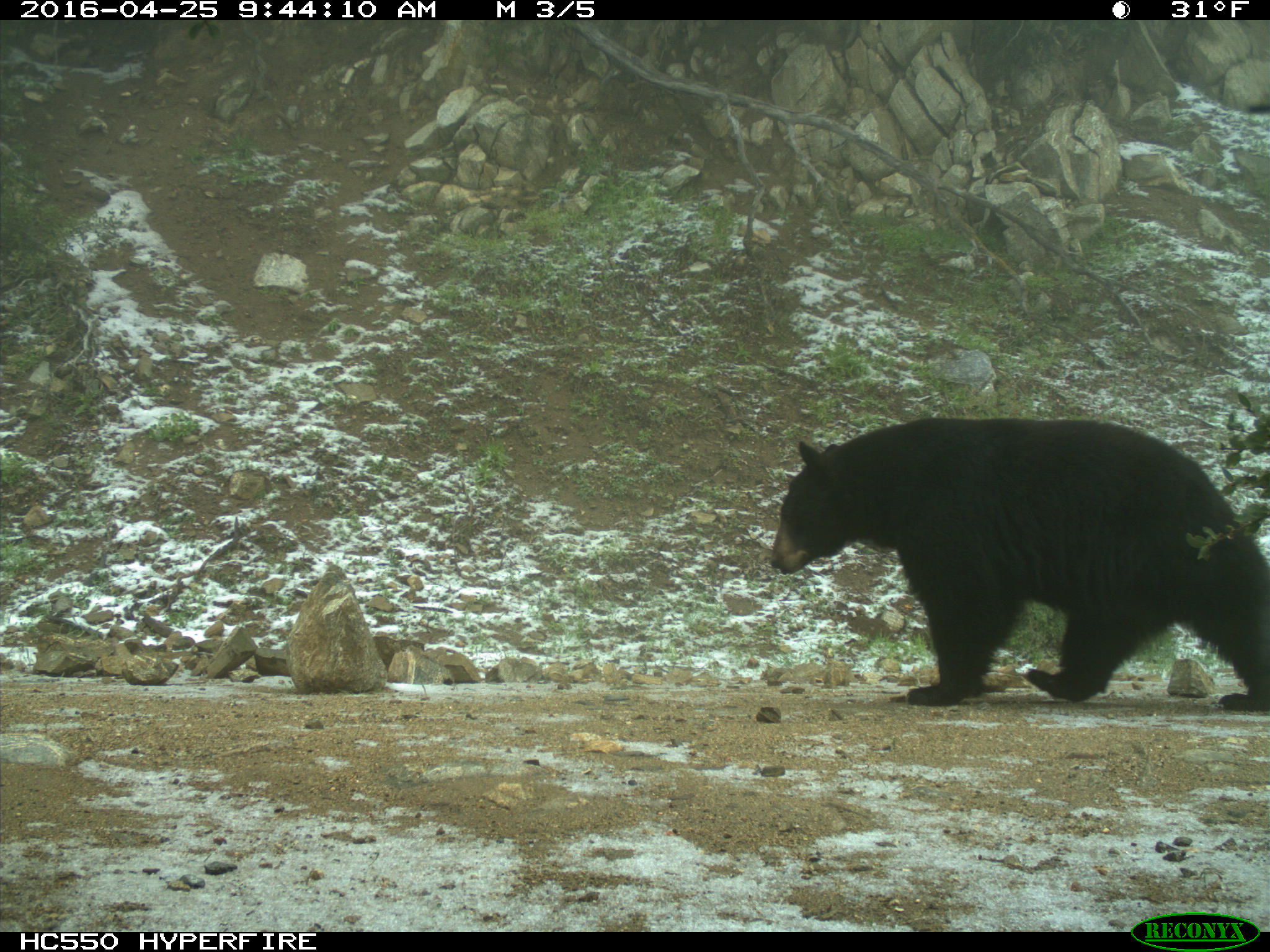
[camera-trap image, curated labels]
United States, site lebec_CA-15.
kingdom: Animalia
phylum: Chordata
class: Mammalia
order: Carnivora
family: Ursidae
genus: Ursus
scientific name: Ursus americanus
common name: american black bear